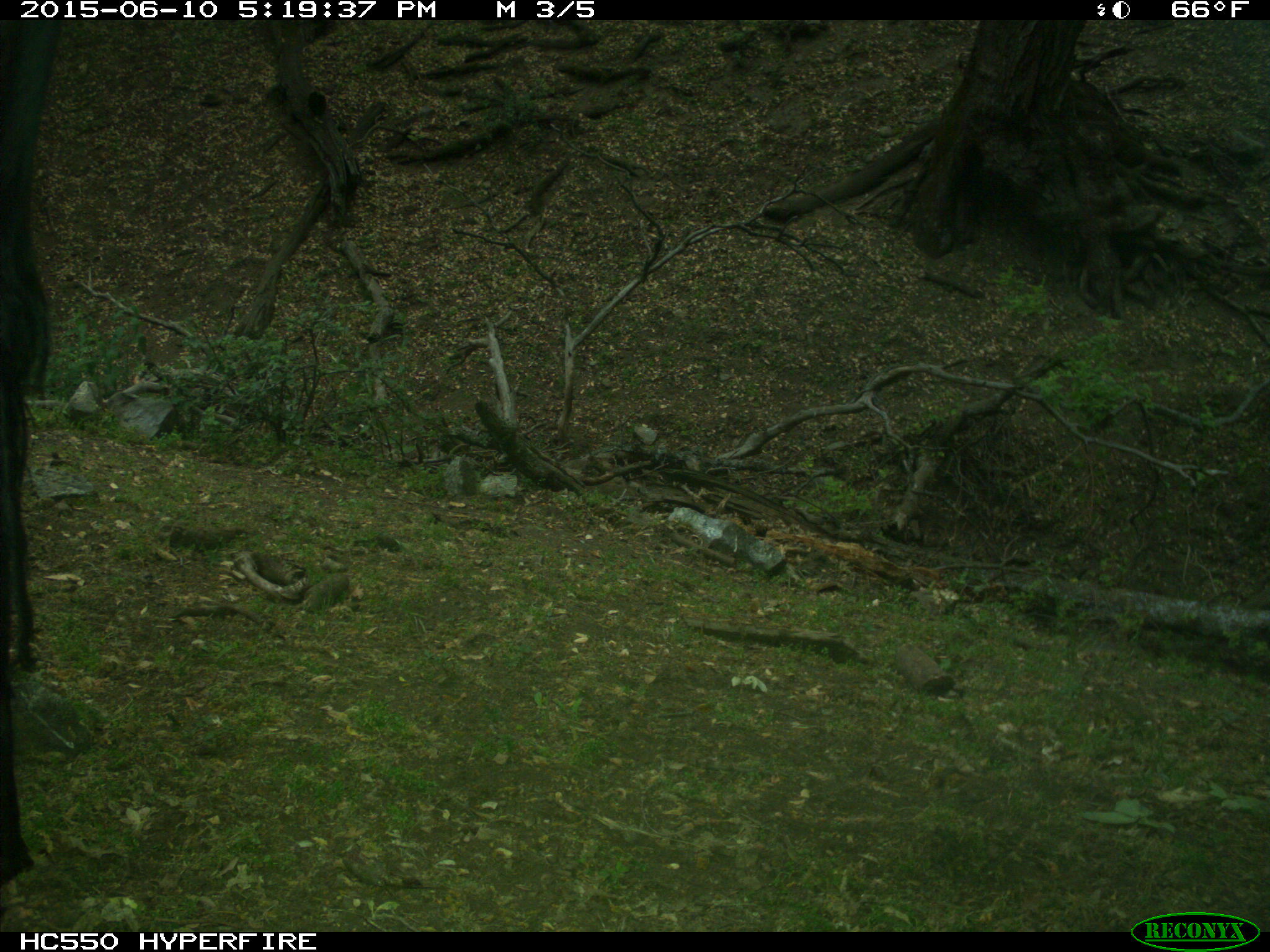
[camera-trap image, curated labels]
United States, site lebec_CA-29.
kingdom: Animalia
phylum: Chordata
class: Mammalia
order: Artiodactyla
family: Bovidae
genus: Bos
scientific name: Bos taurus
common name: domestic cow